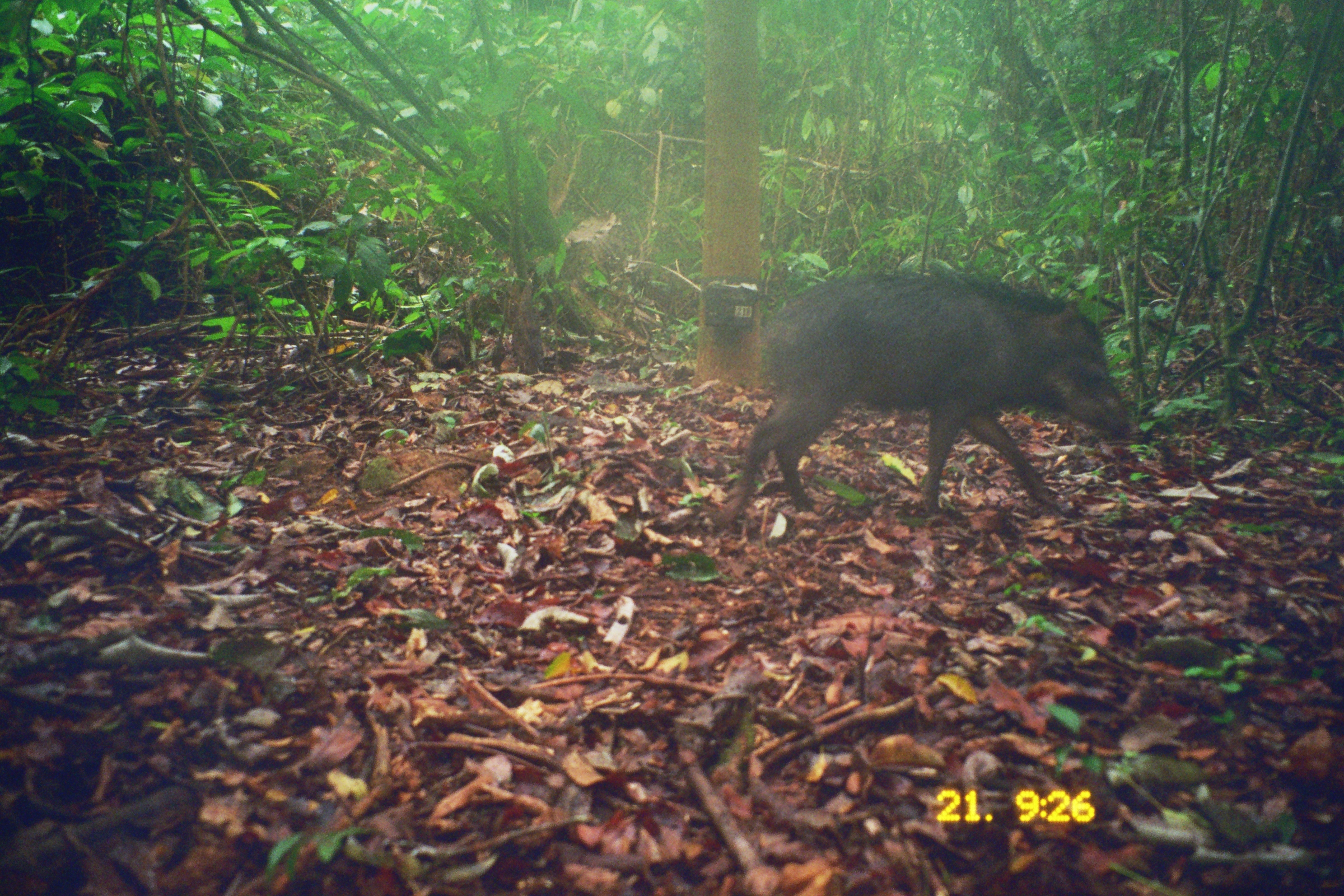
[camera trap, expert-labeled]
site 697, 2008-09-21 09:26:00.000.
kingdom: Animalia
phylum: Chordata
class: Mammalia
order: Artiodactyla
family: Tayassuidae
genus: Tayassu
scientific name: Tayassu pecari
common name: white-lipped peccary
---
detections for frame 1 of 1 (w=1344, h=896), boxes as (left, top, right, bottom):
tayassu pecari: (714, 266, 1136, 523)